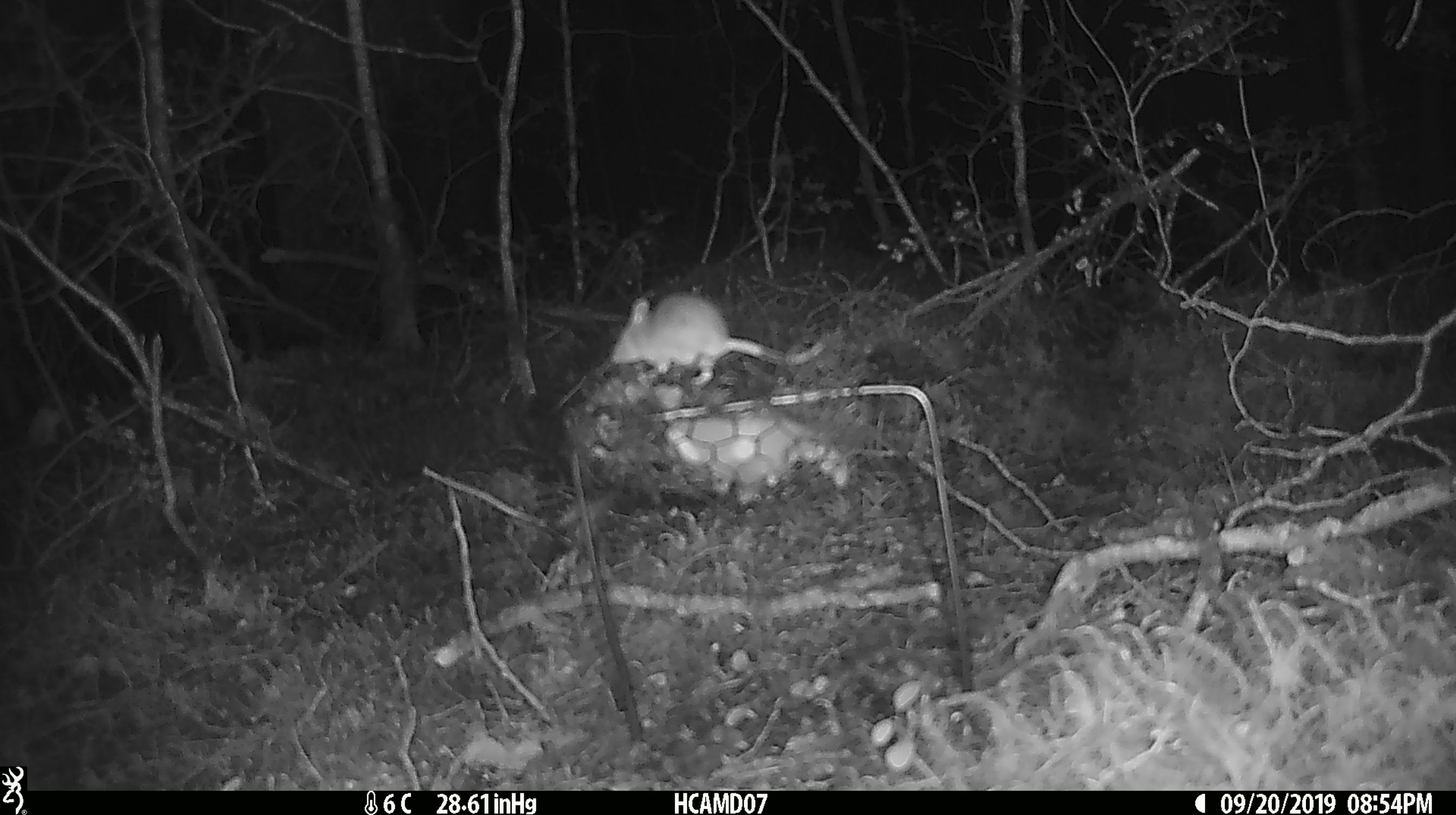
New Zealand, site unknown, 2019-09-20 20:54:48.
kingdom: Animalia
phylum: Chordata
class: Mammalia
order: Rodentia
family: Muridae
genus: Mus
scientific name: Mus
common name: mouse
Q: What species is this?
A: Mouse (Mus).